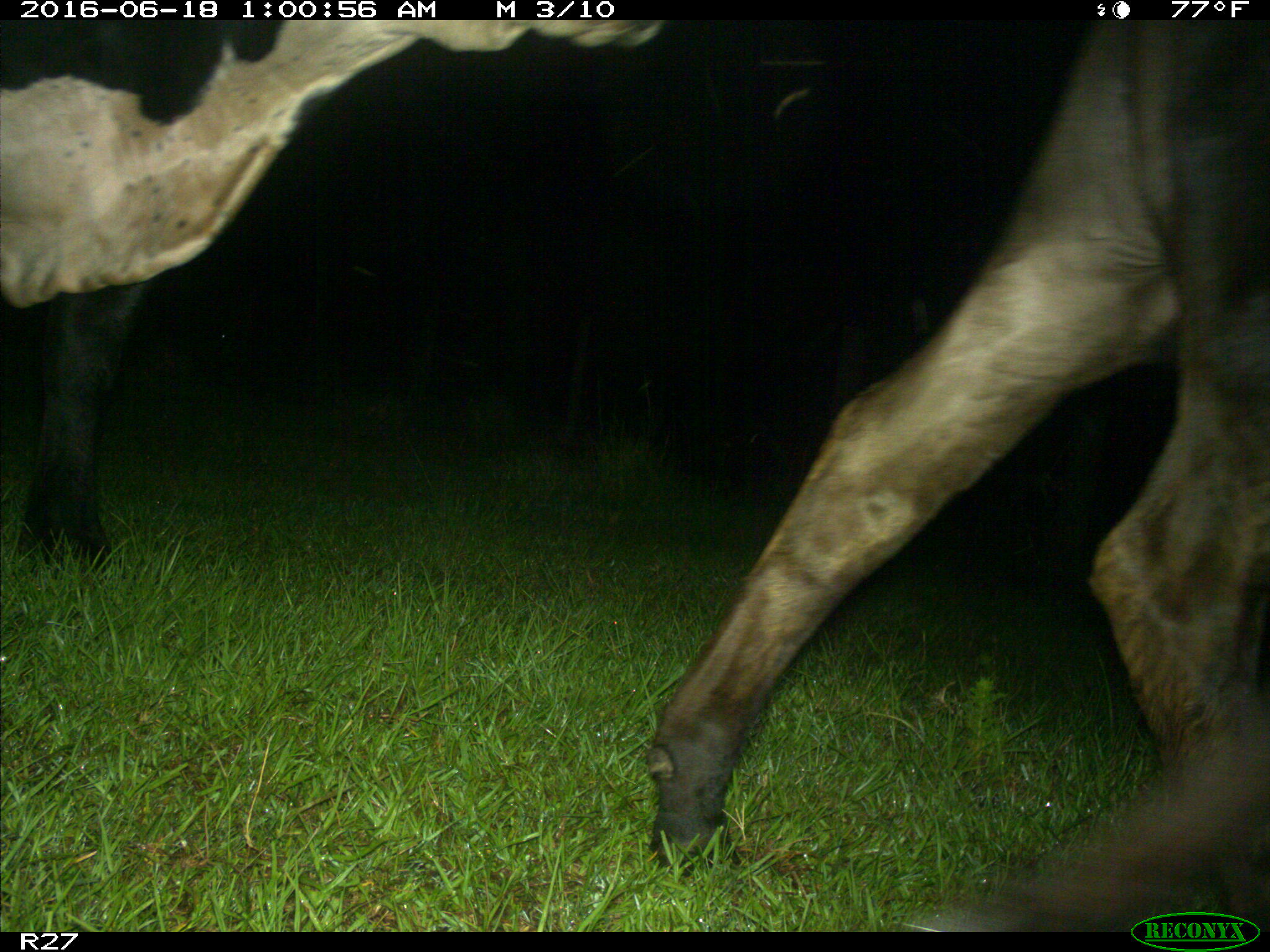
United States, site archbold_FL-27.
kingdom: Animalia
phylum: Chordata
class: Mammalia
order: Artiodactyla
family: Bovidae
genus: Bos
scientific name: Bos taurus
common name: domestic cow